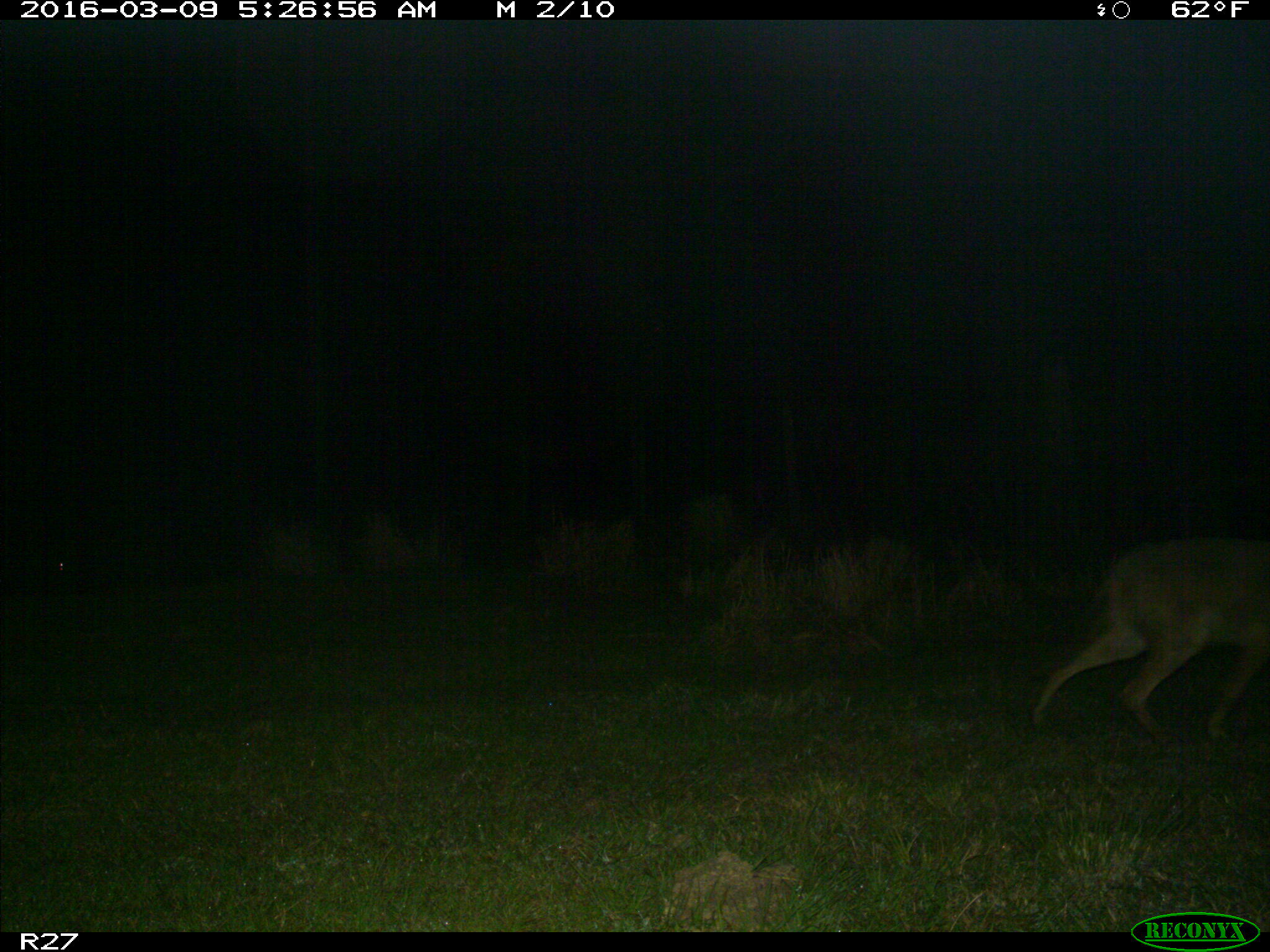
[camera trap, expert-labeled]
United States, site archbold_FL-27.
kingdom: Animalia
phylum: Chordata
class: Mammalia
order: Carnivora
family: Canidae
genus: Canis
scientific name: Canis latrans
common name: coyote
Canis latrans (coyote).